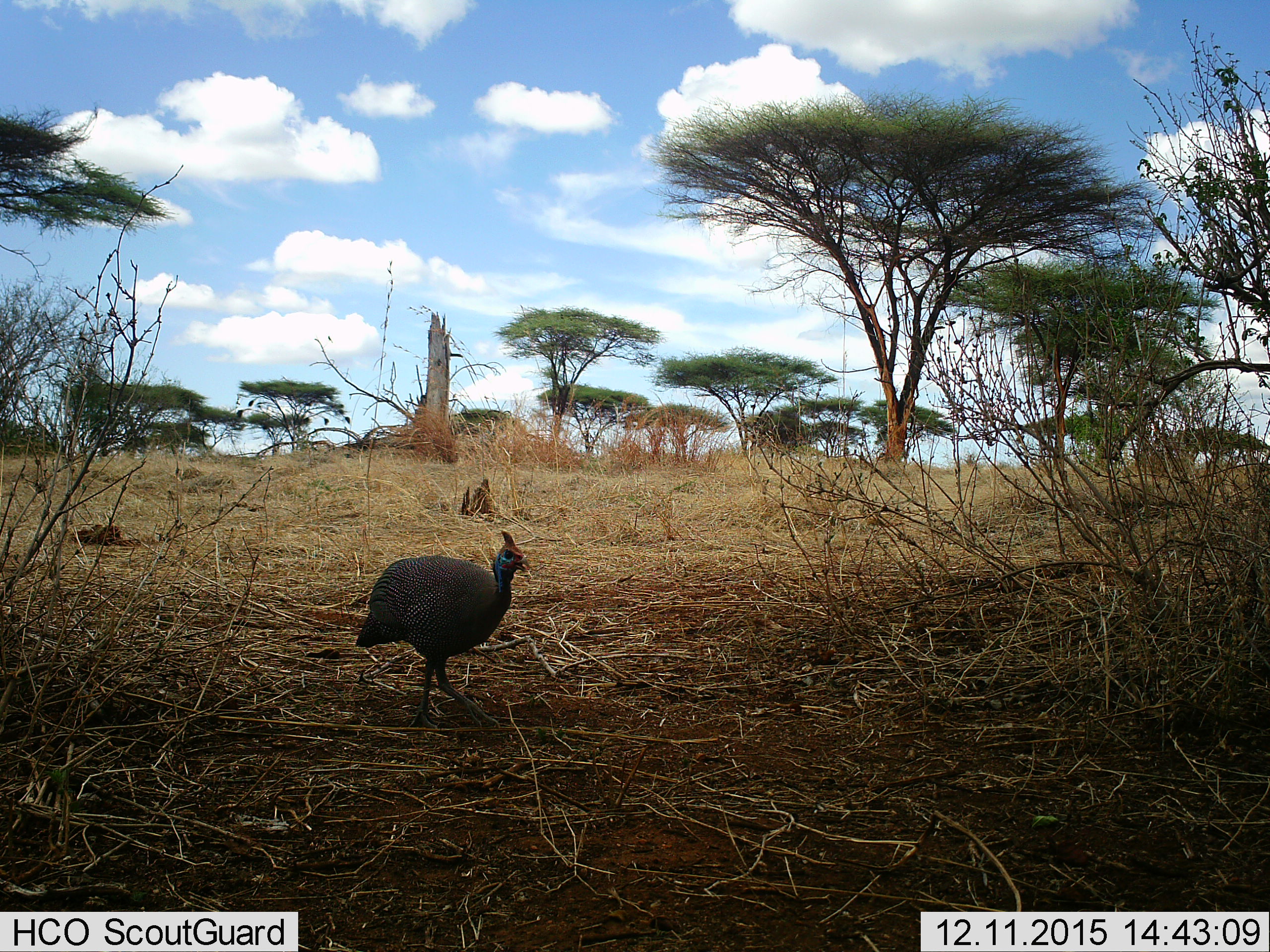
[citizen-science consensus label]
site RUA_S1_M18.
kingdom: Animalia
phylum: Chordata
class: Aves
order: Galliformes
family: Numididae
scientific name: Numididae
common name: guineafowl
Guineafowl (Numididae), count 1. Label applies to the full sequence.